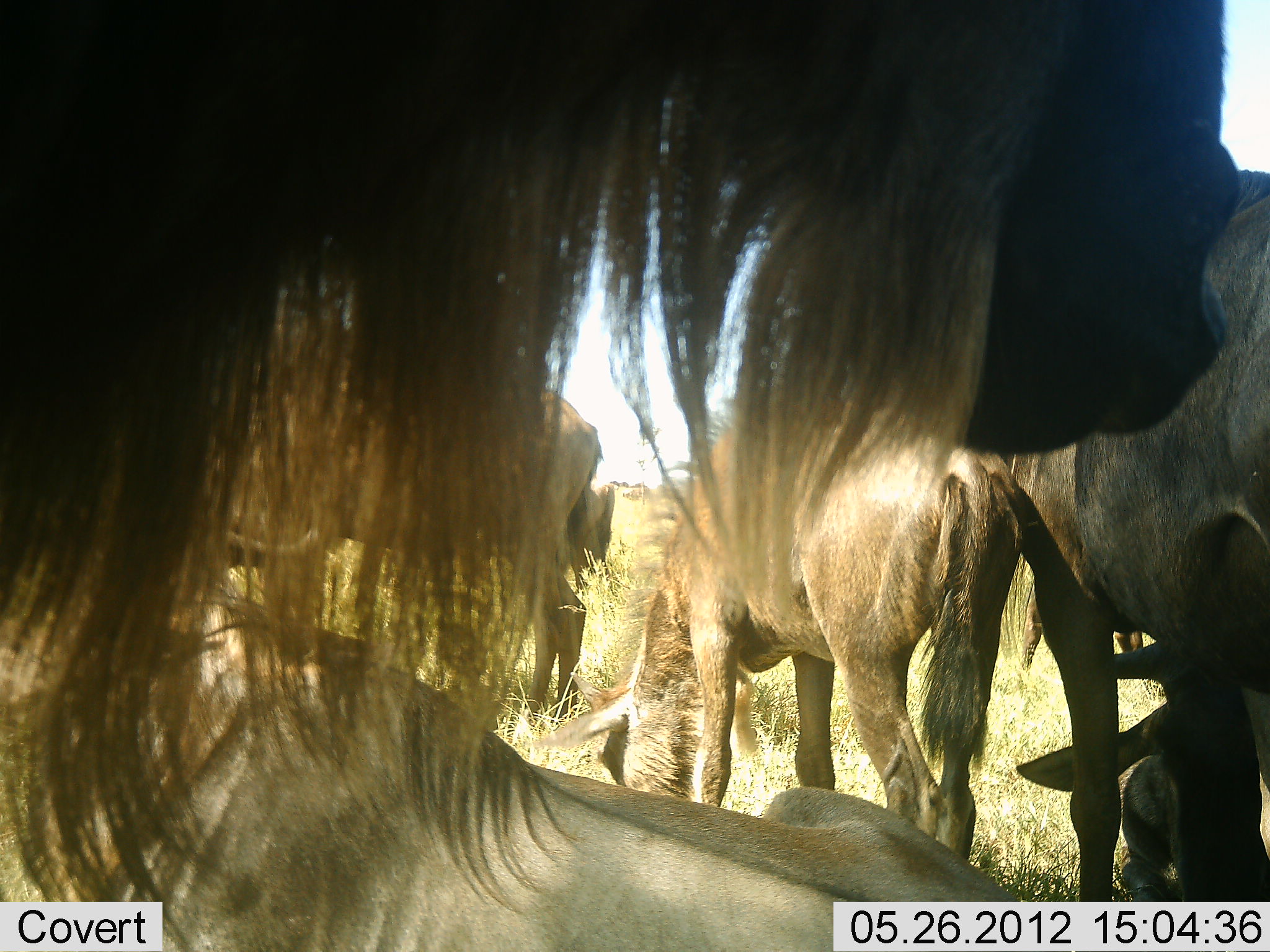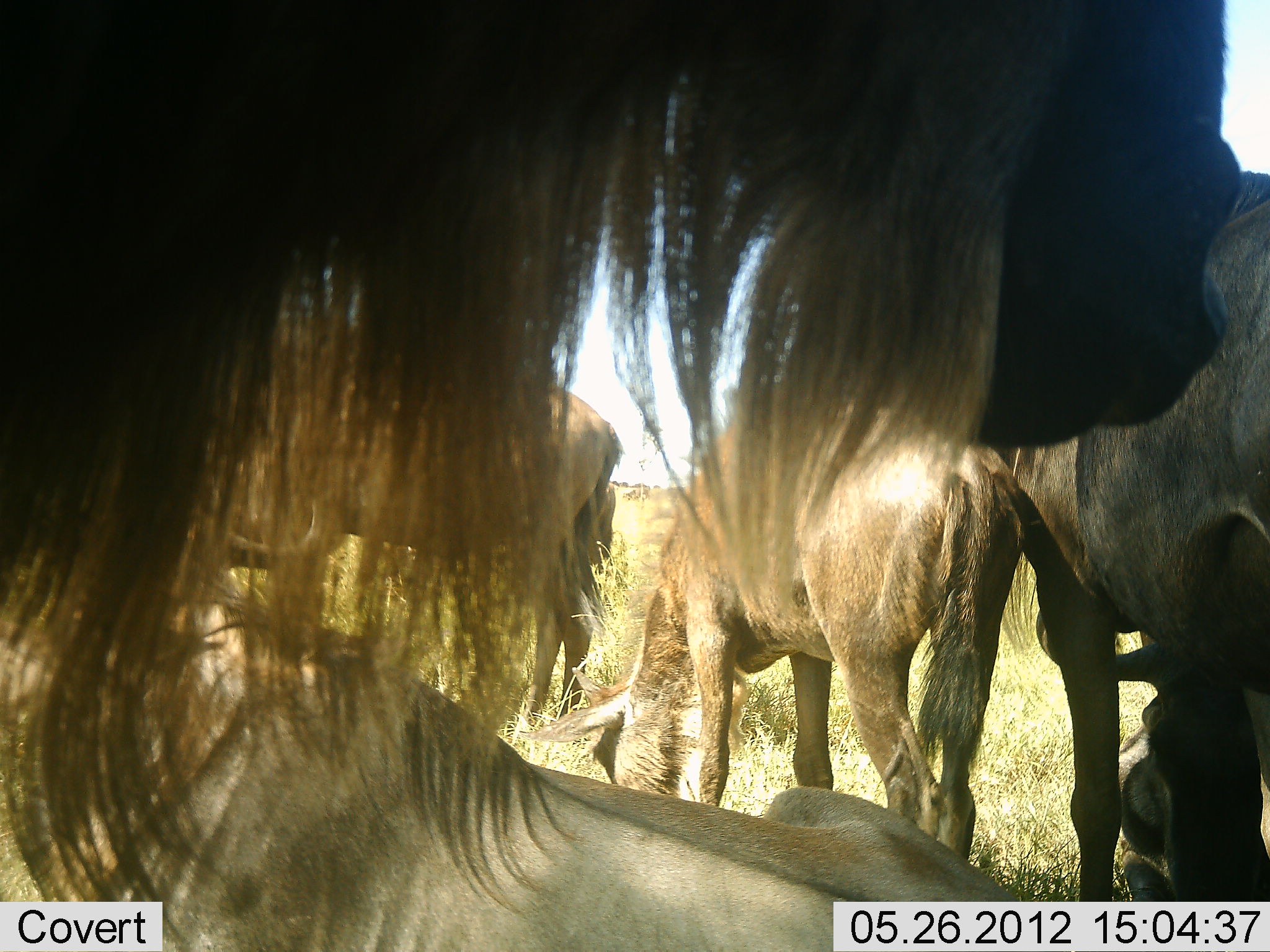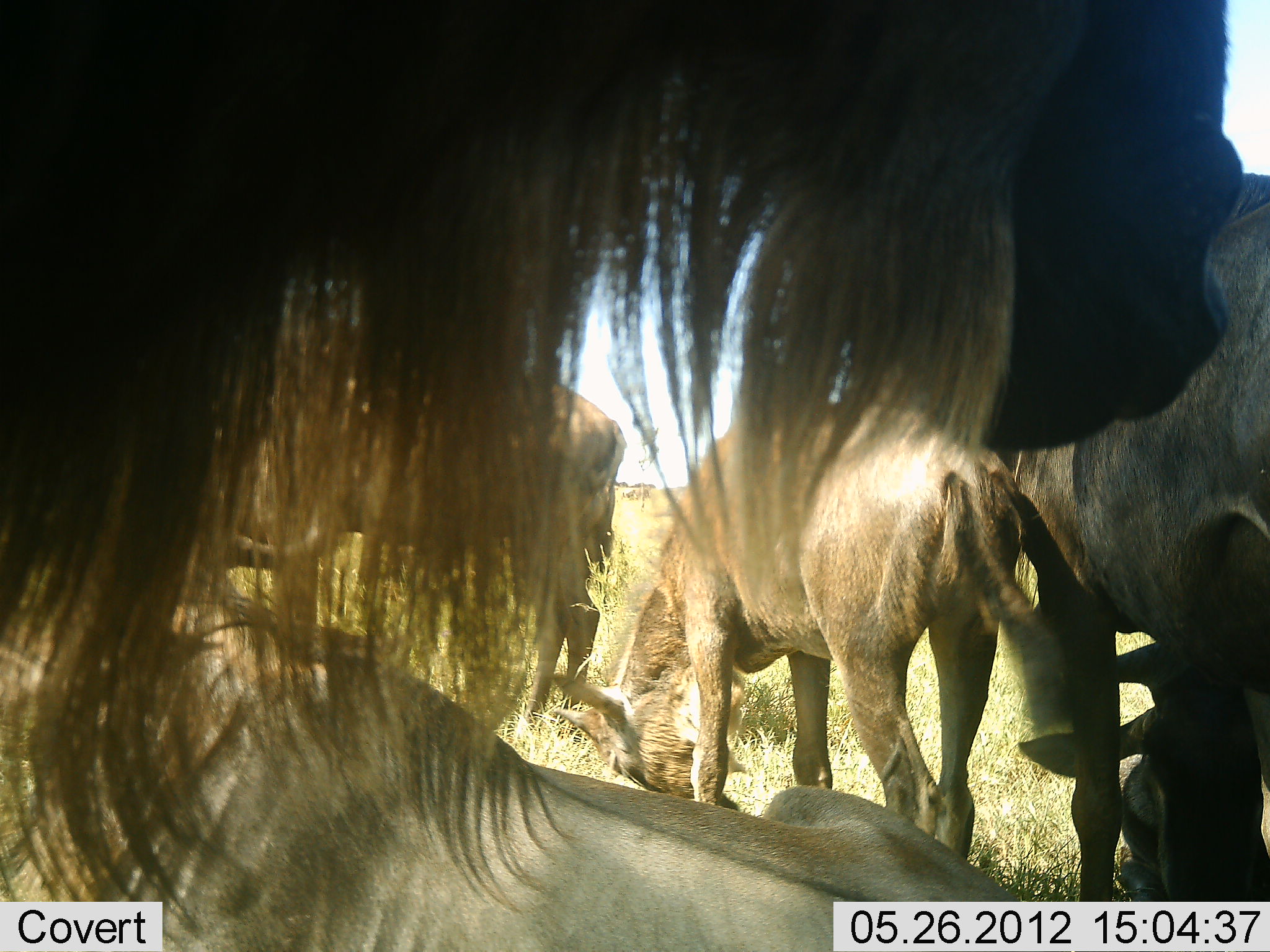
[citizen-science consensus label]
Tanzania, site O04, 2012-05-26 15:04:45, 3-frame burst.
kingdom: Animalia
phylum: Chordata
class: Mammalia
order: Artiodactyla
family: Bovidae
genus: Connochaetes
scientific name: Connochaetes taurinus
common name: blue wildebeest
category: wildebeest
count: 6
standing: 70%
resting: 80%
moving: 0%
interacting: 10%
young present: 10%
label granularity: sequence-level